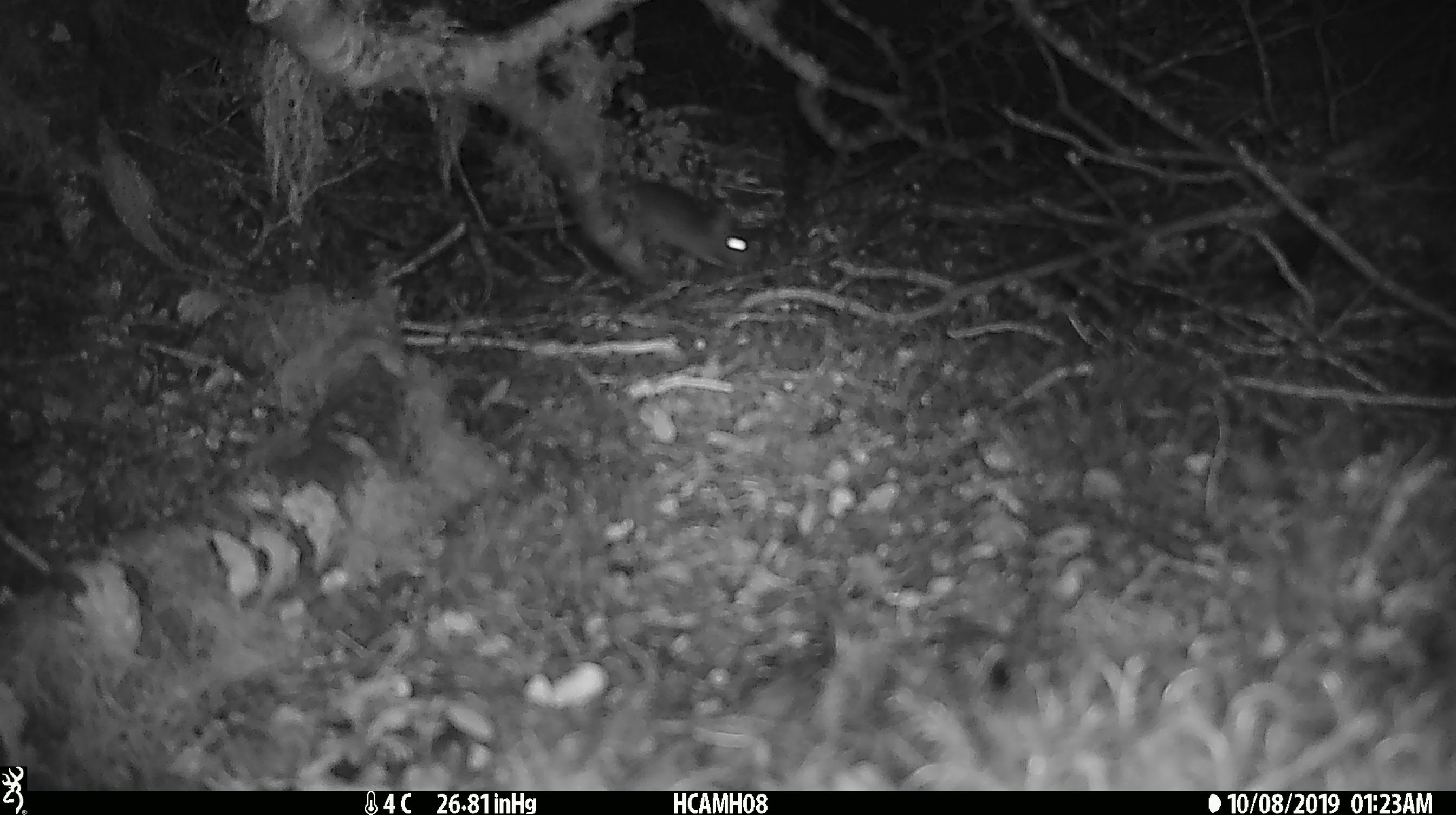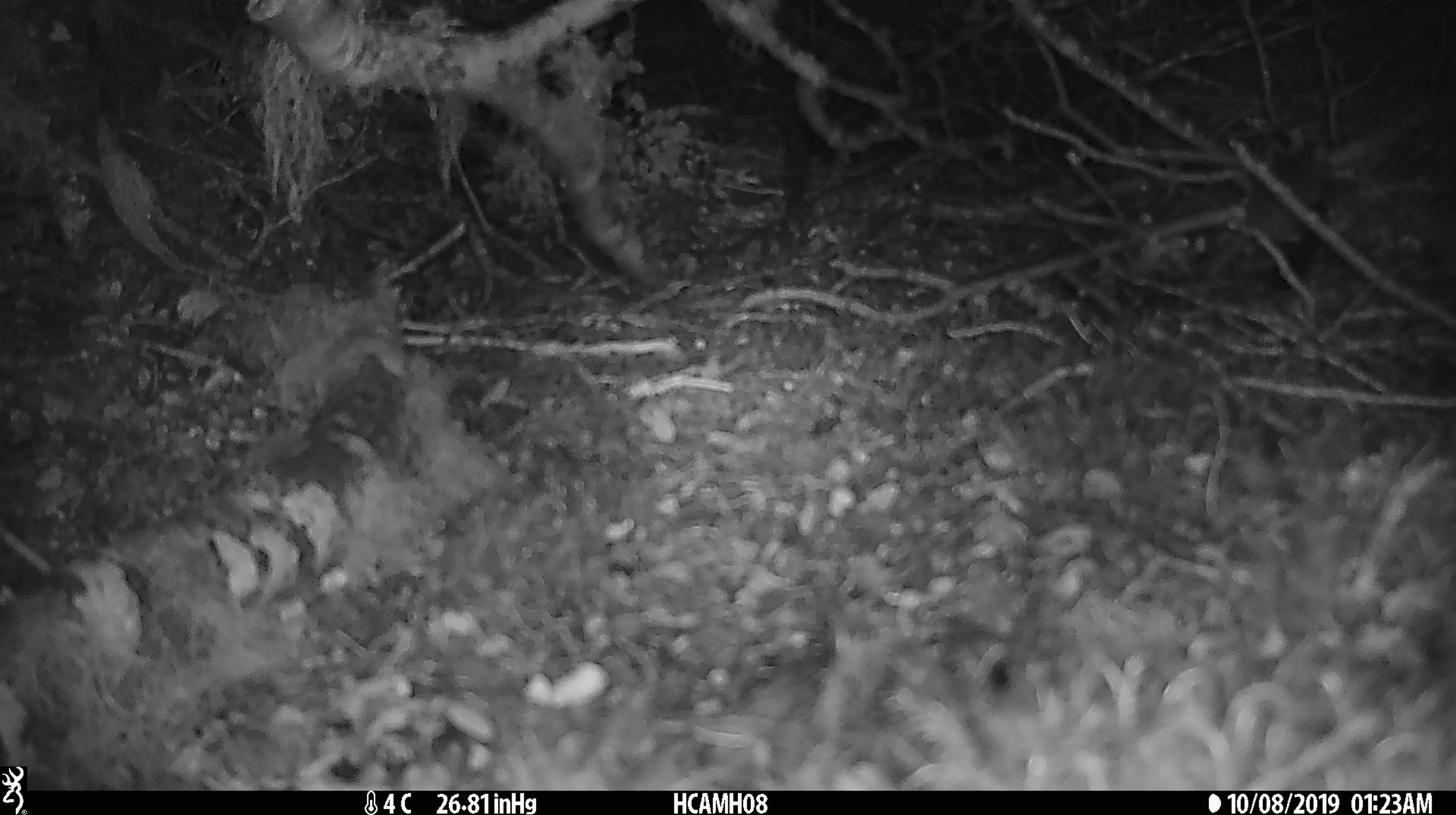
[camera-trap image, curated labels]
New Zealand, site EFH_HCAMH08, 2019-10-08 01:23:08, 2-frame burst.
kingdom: Animalia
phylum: Chordata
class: Mammalia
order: Rodentia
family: Muridae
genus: Mus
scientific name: Mus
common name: mouse